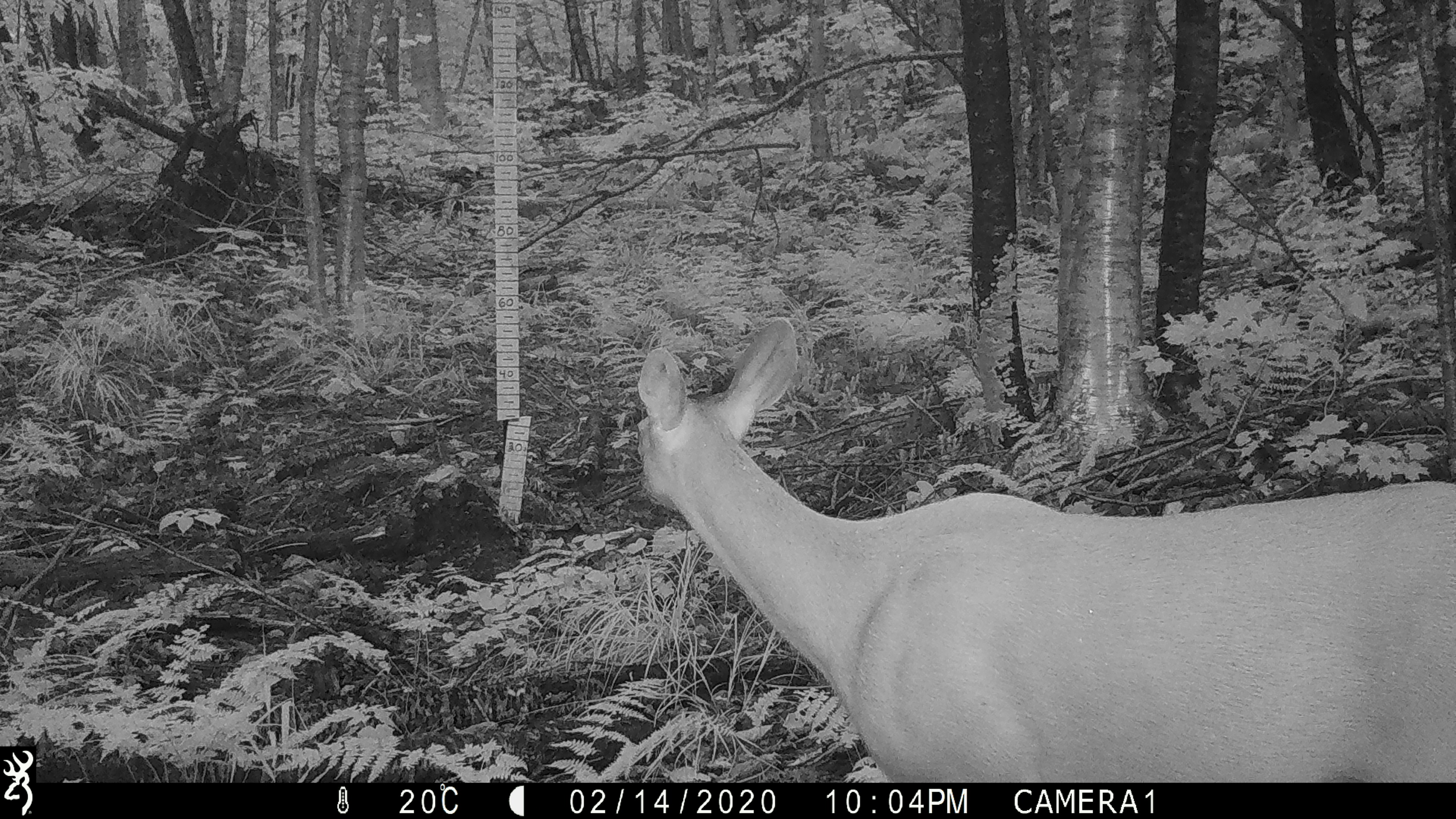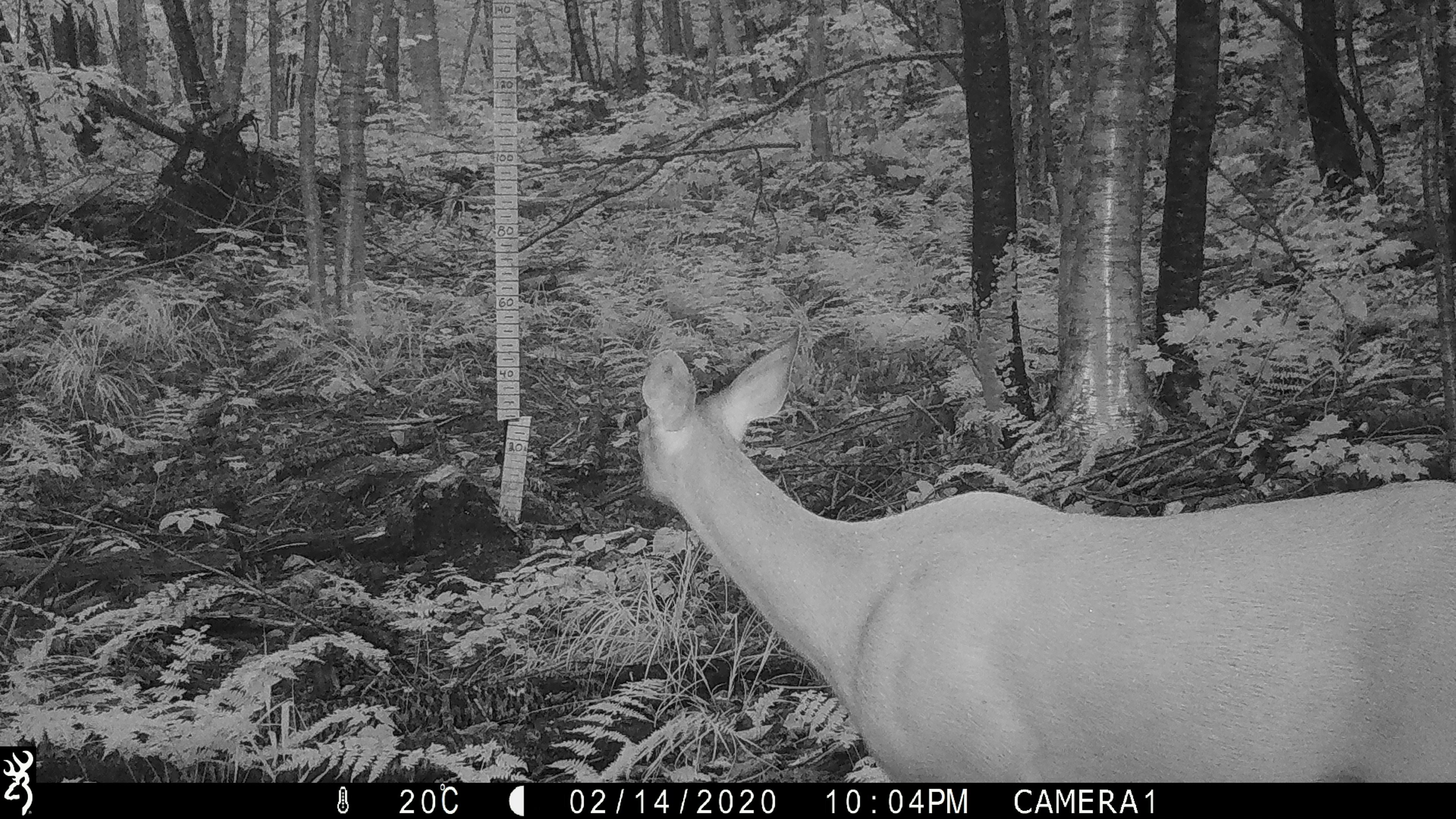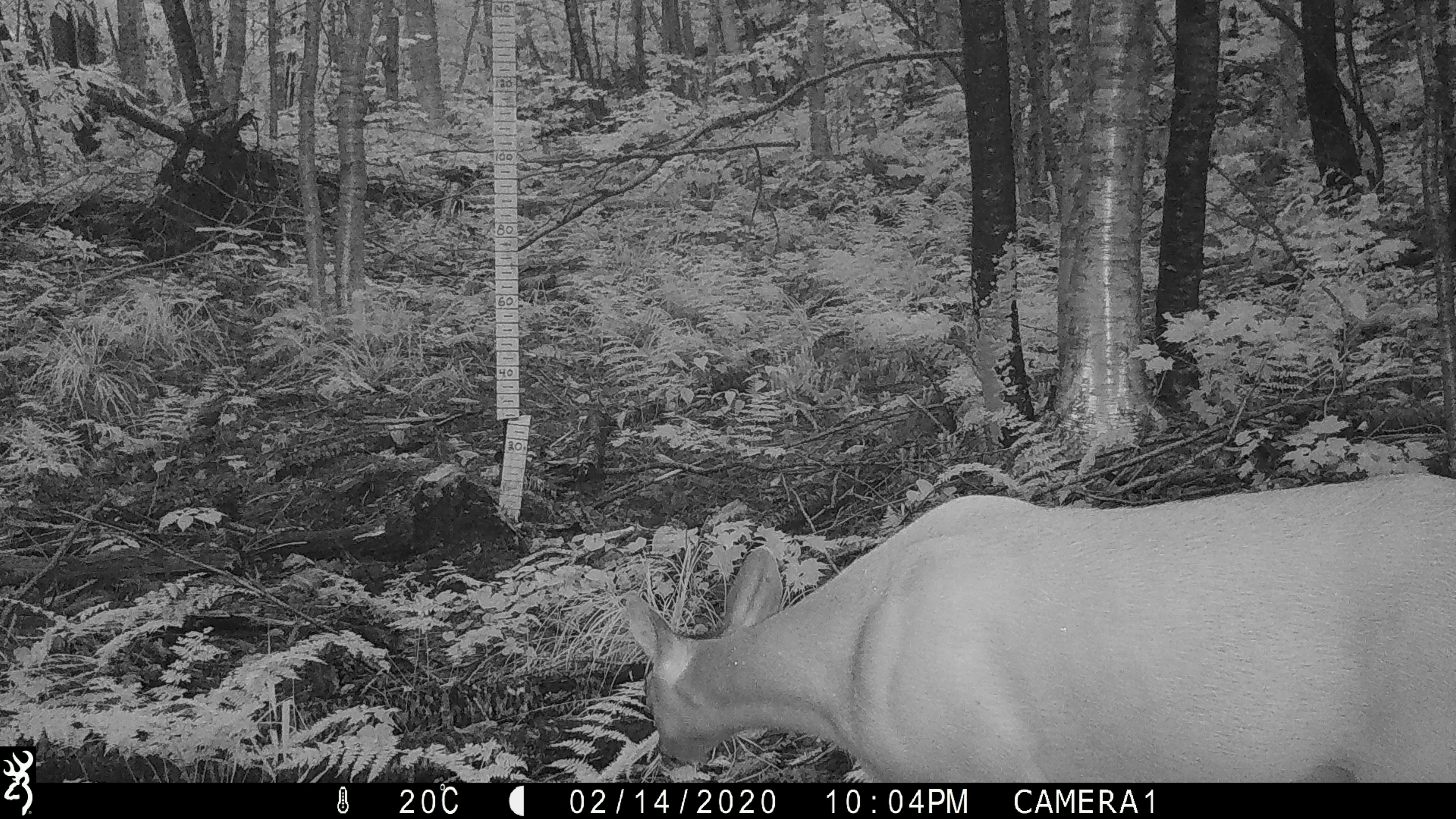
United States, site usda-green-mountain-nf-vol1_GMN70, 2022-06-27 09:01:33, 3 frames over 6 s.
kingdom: Animalia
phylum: Chordata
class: Mammalia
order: Artiodactyla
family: Cervidae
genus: Odocoileus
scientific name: Odocoileus virginianus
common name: white-tailed deer